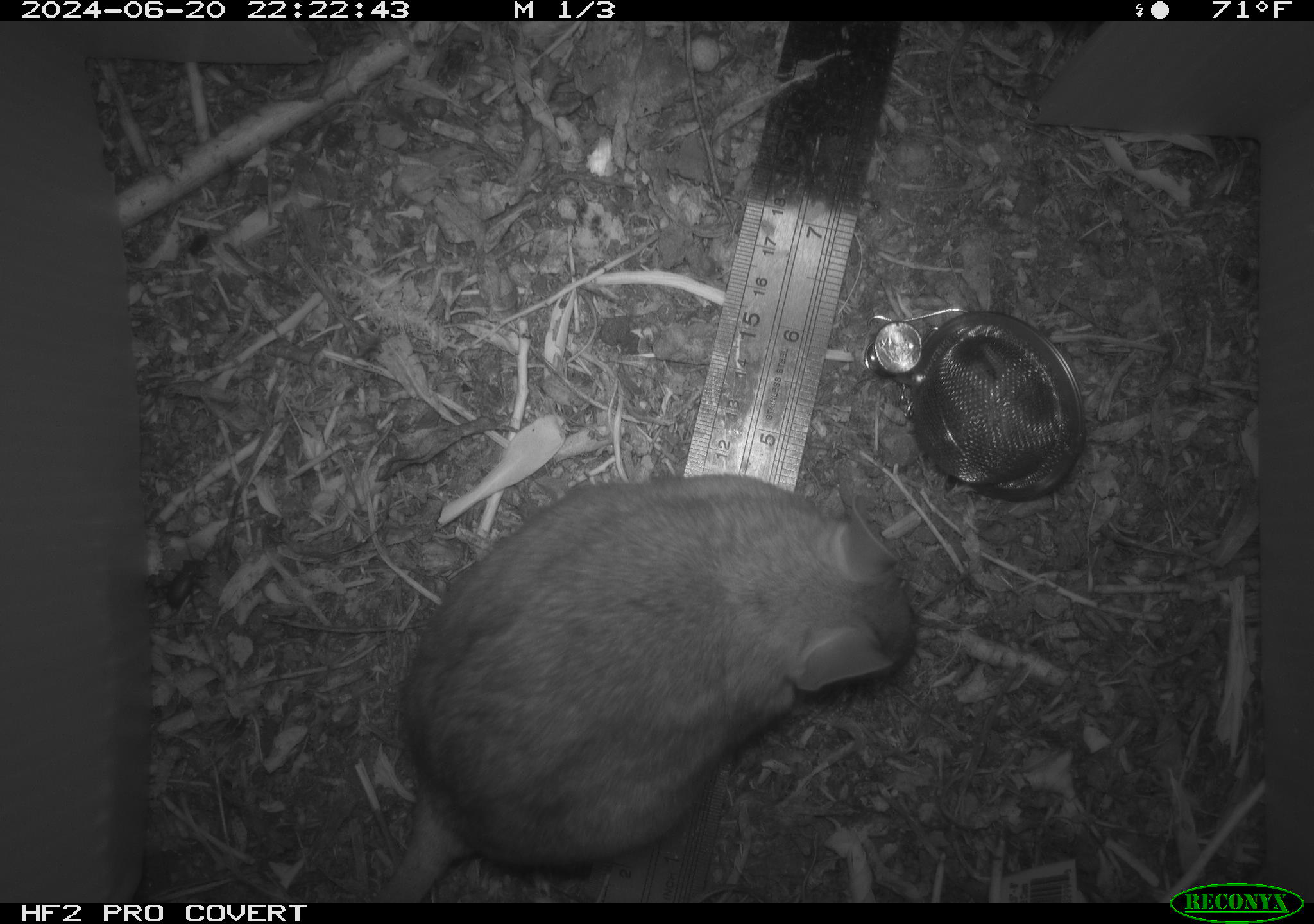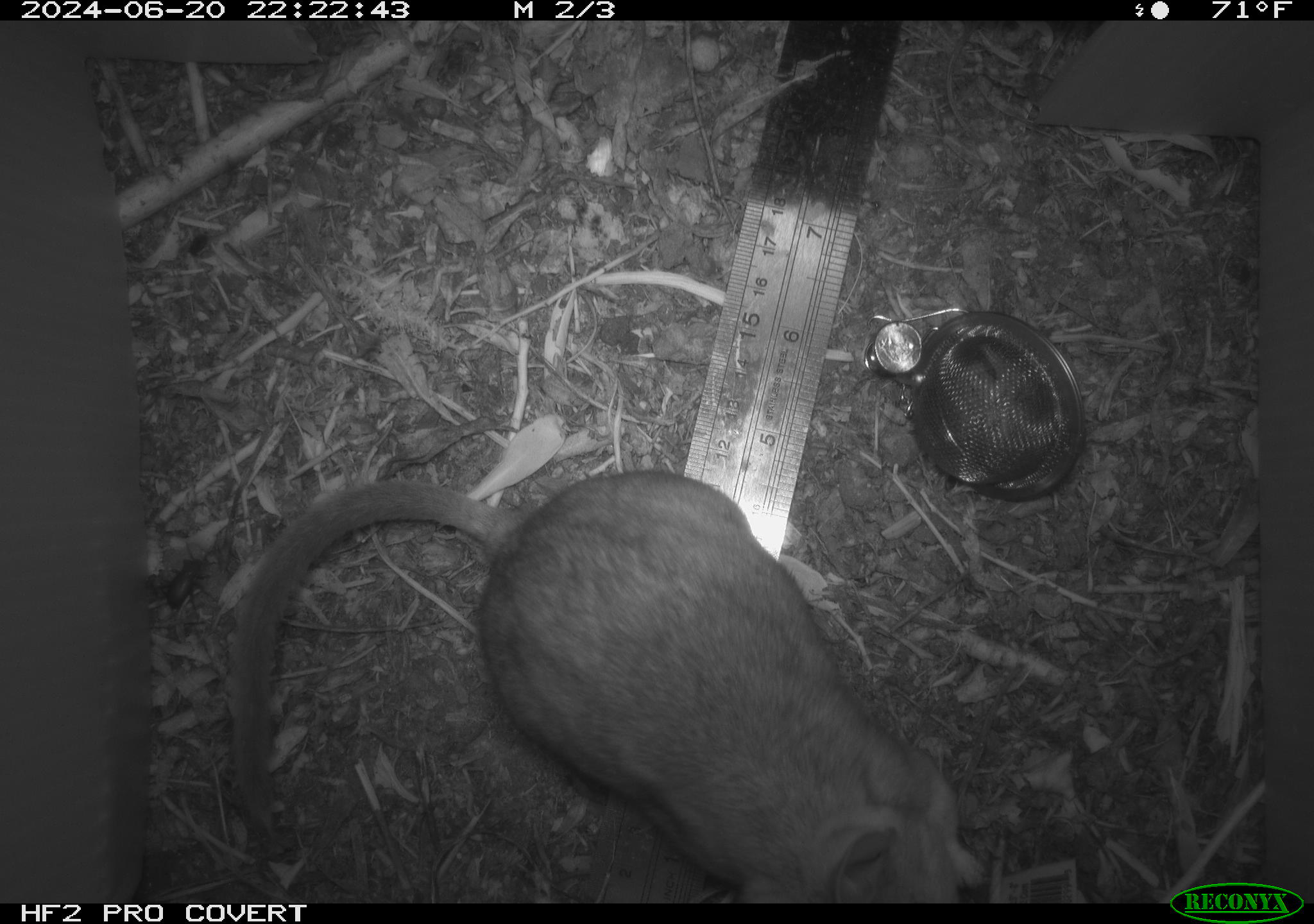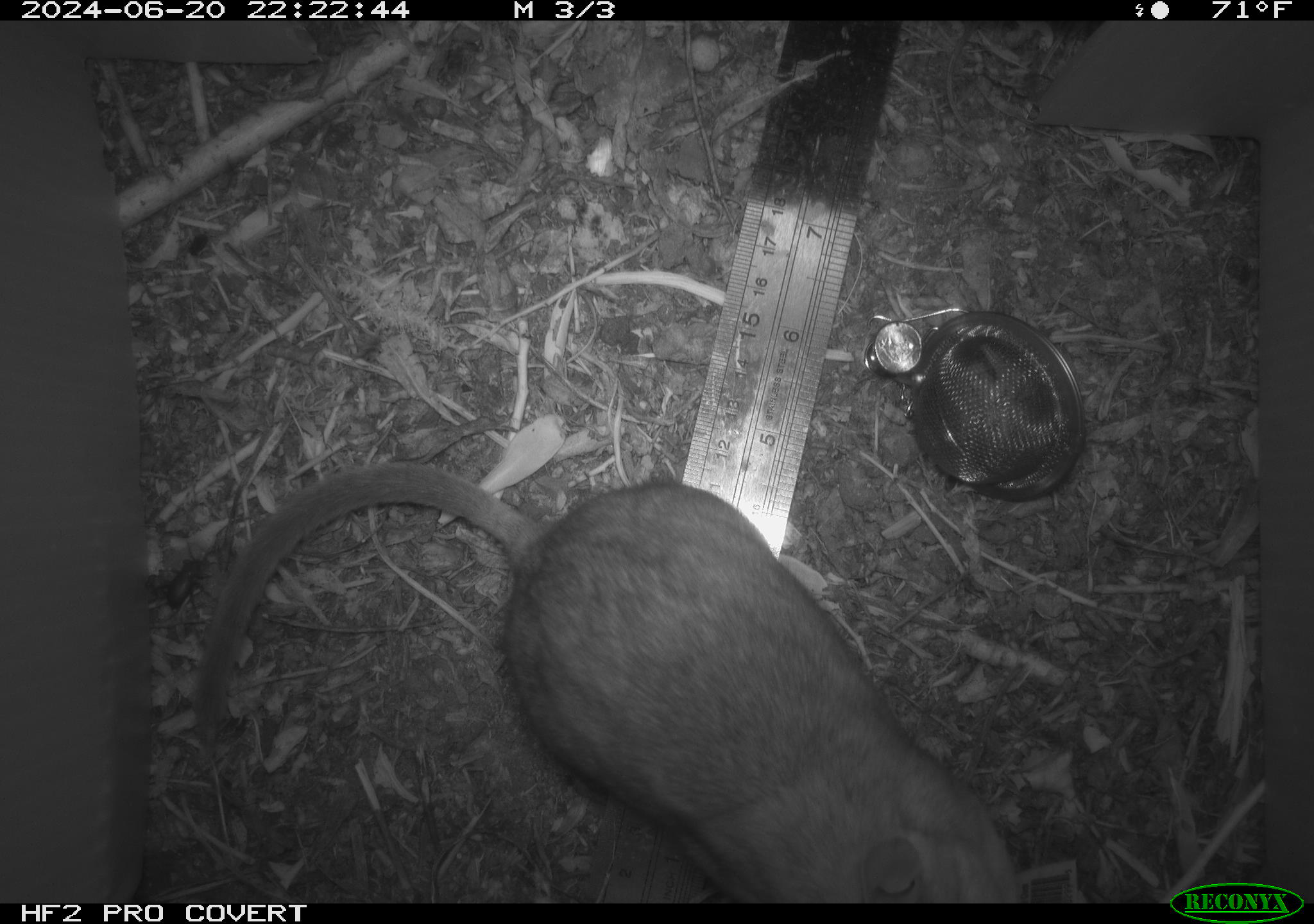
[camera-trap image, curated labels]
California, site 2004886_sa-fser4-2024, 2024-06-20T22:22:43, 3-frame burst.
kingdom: Animalia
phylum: Chordata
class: Mammalia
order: Rodentia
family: Sciuridae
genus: Neotamias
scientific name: Neotamias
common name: western chipmunks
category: neotamias species